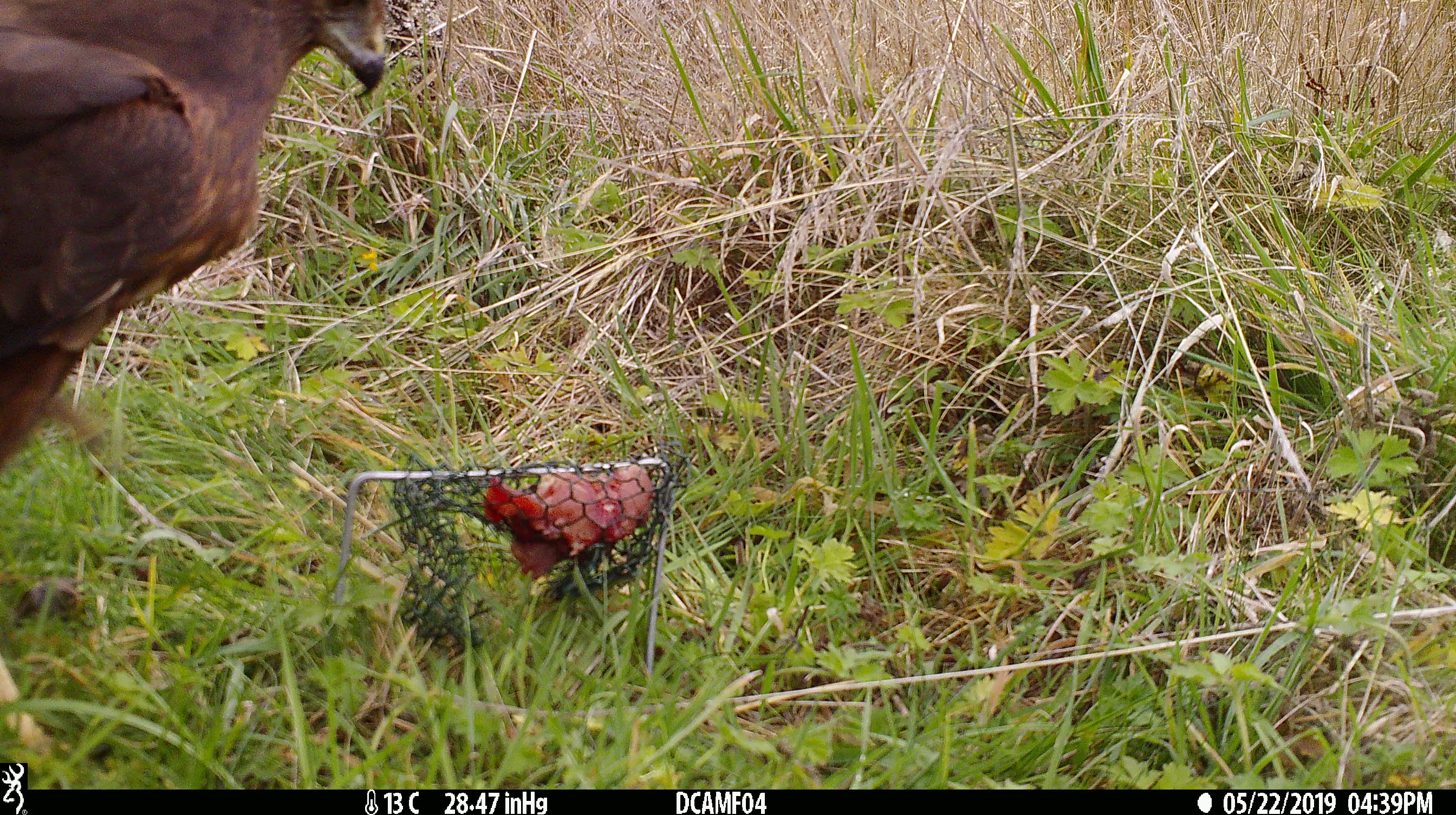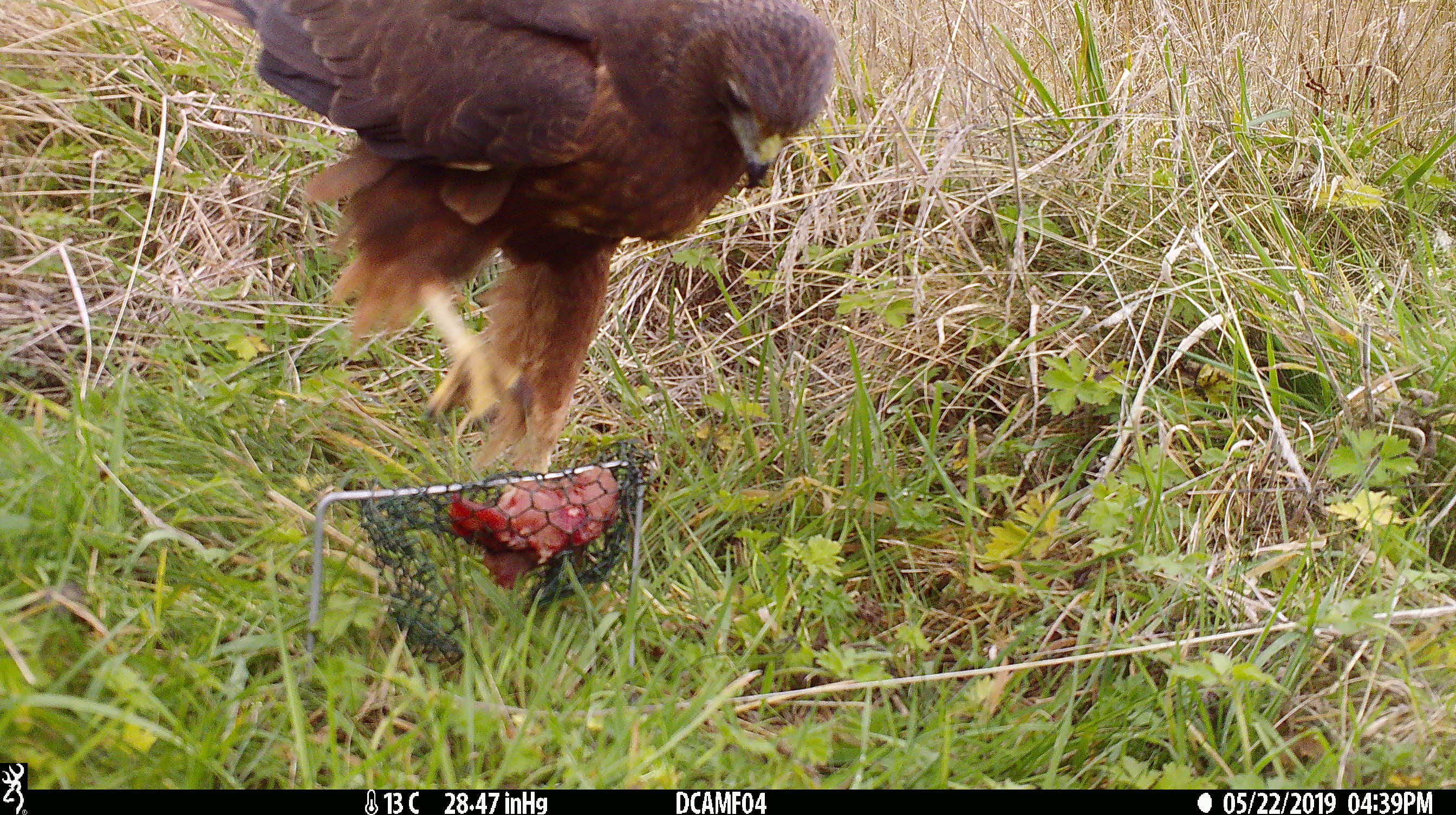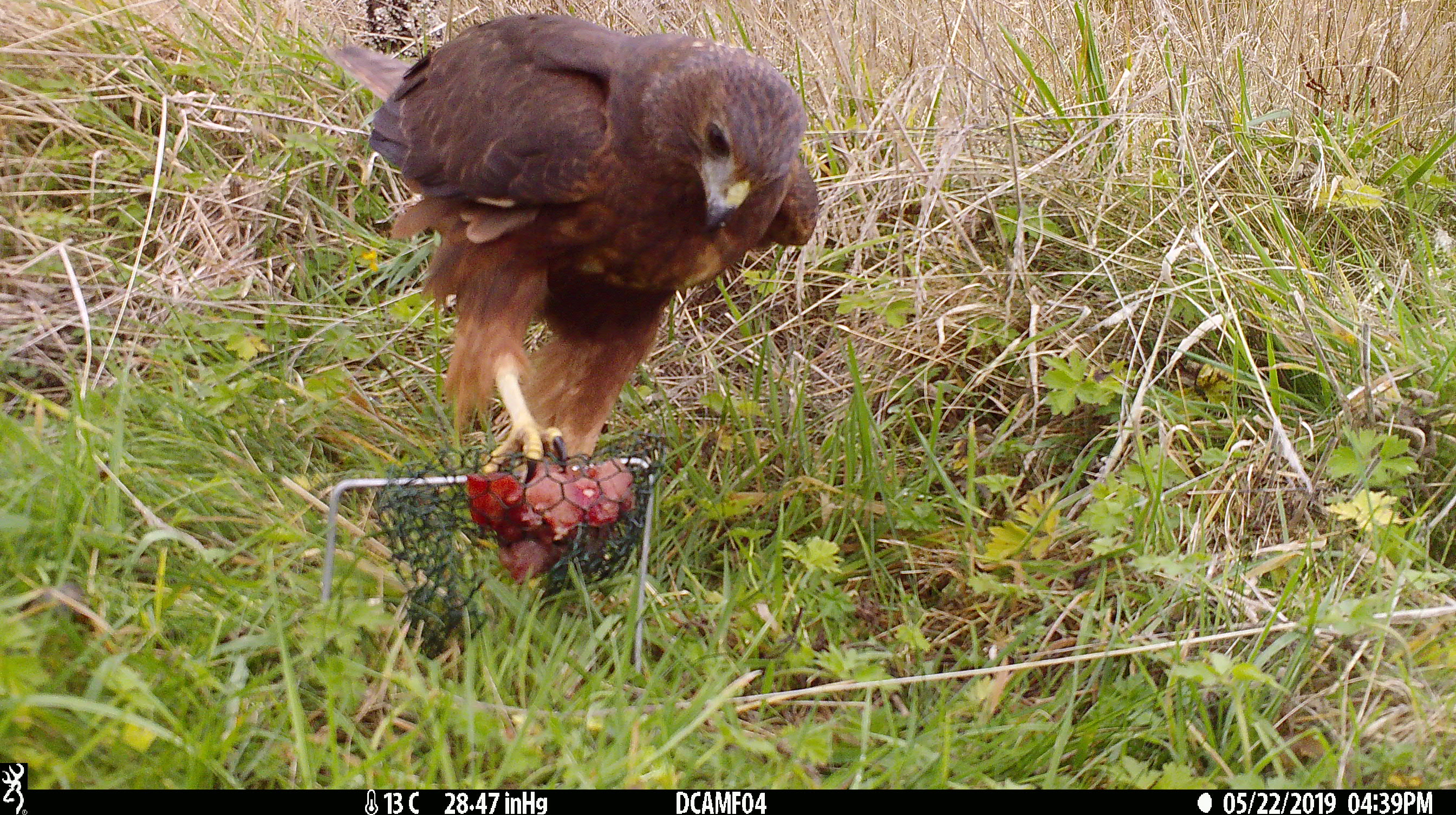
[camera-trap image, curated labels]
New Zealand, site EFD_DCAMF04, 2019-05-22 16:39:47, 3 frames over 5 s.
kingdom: Animalia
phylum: Chordata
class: Aves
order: Accipitriformes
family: Accipitridae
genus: Circus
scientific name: Circus approximans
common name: swamp harrier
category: harrier